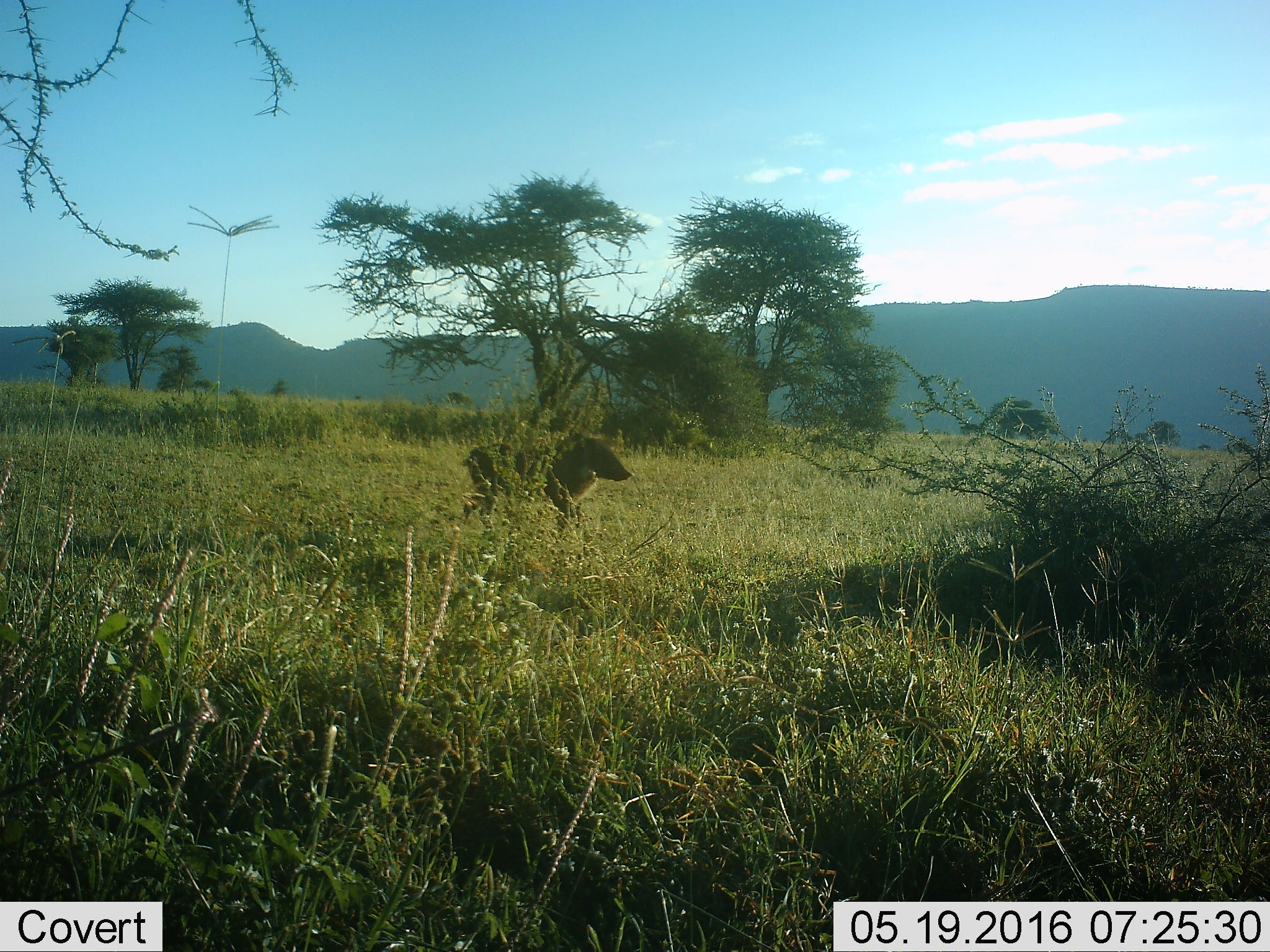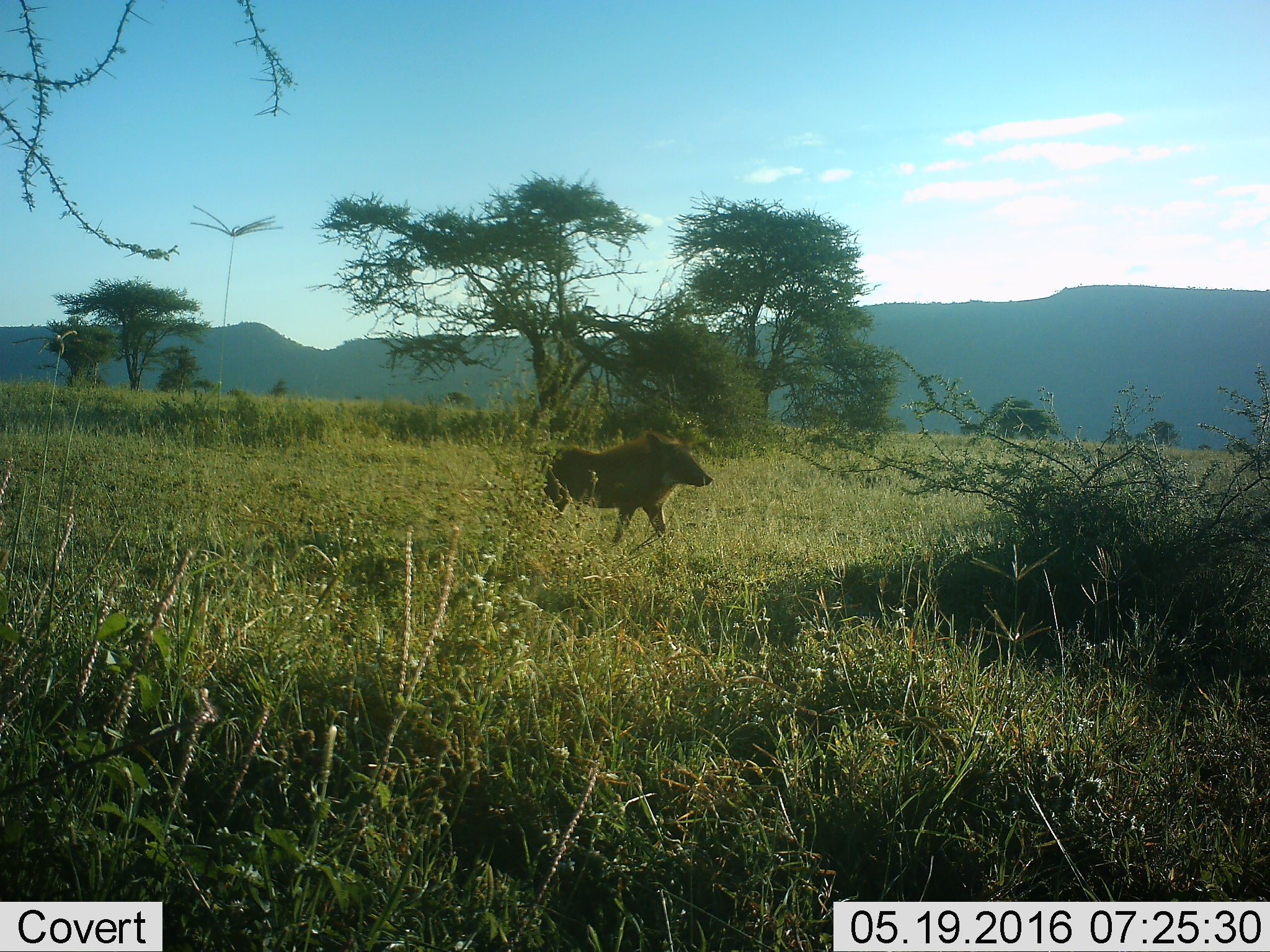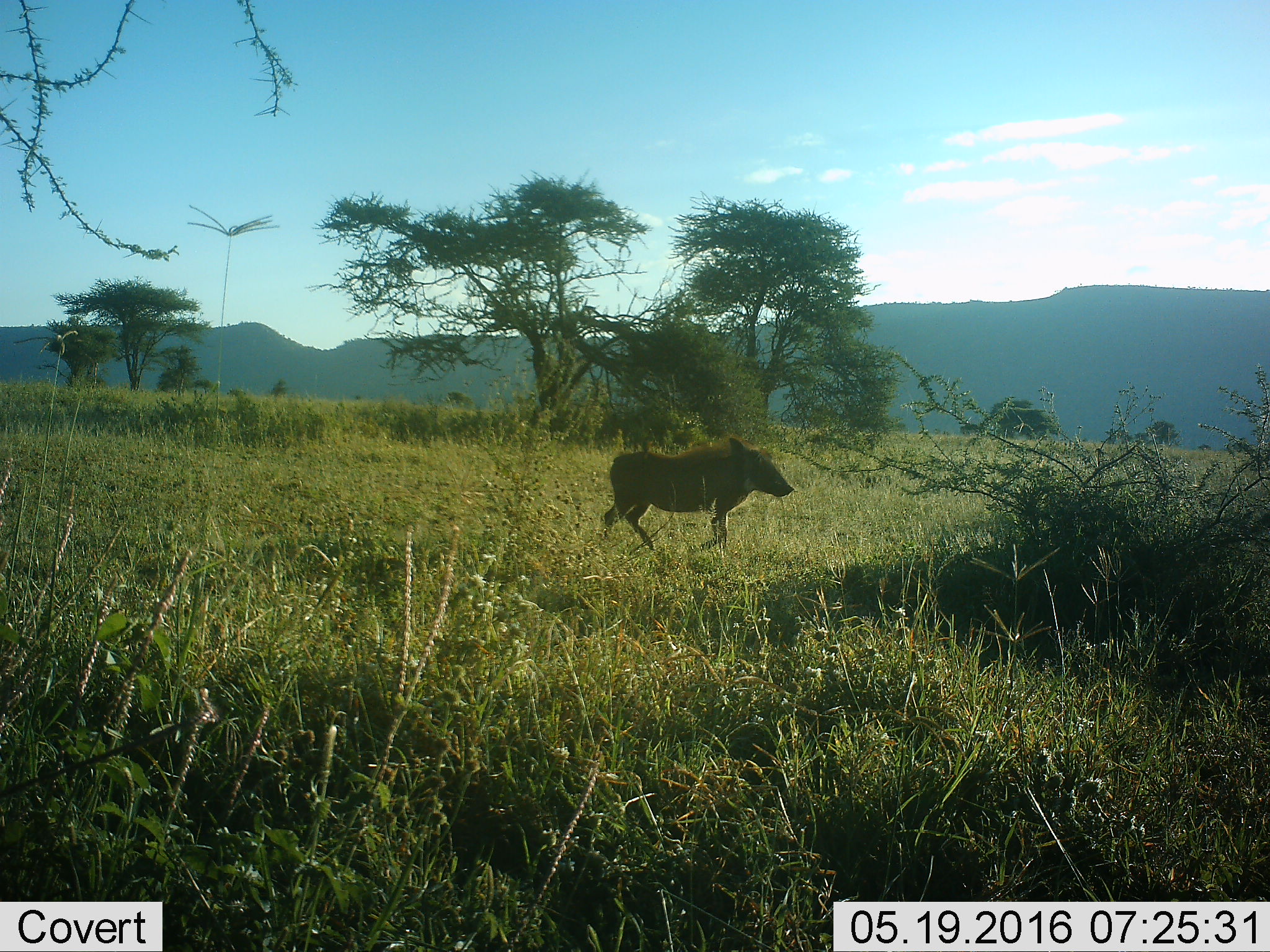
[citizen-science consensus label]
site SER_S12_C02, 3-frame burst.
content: unidentified animal